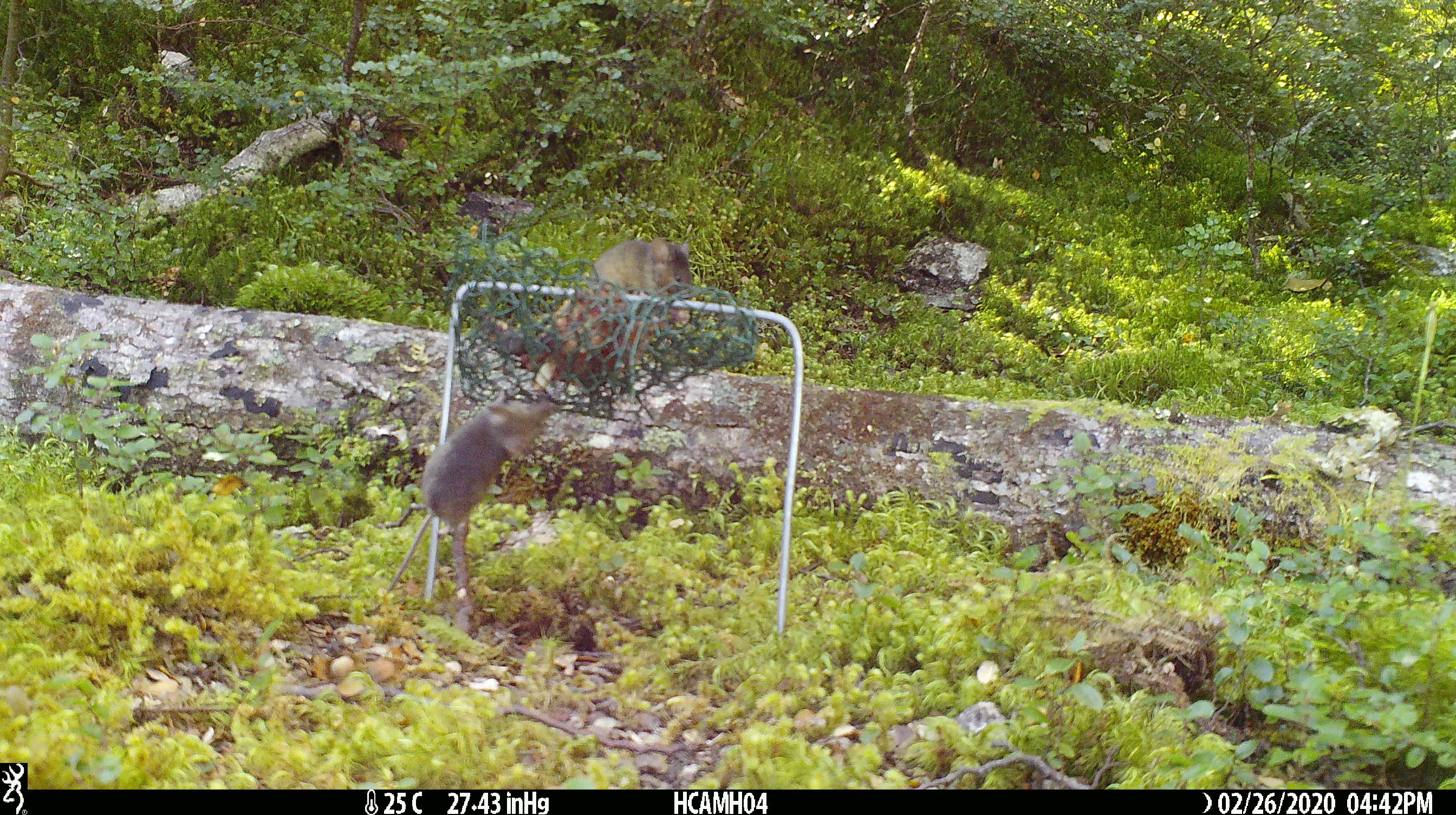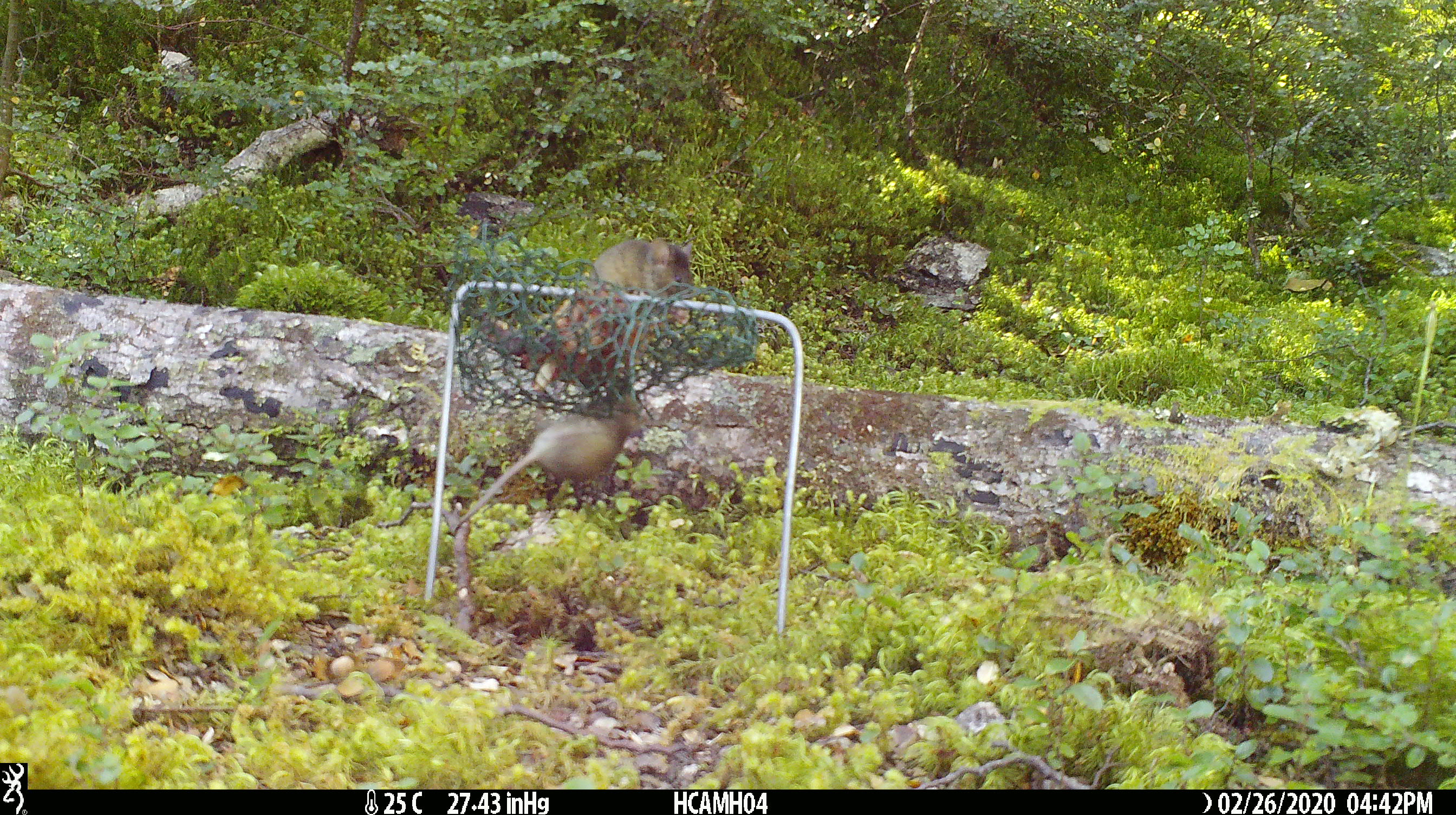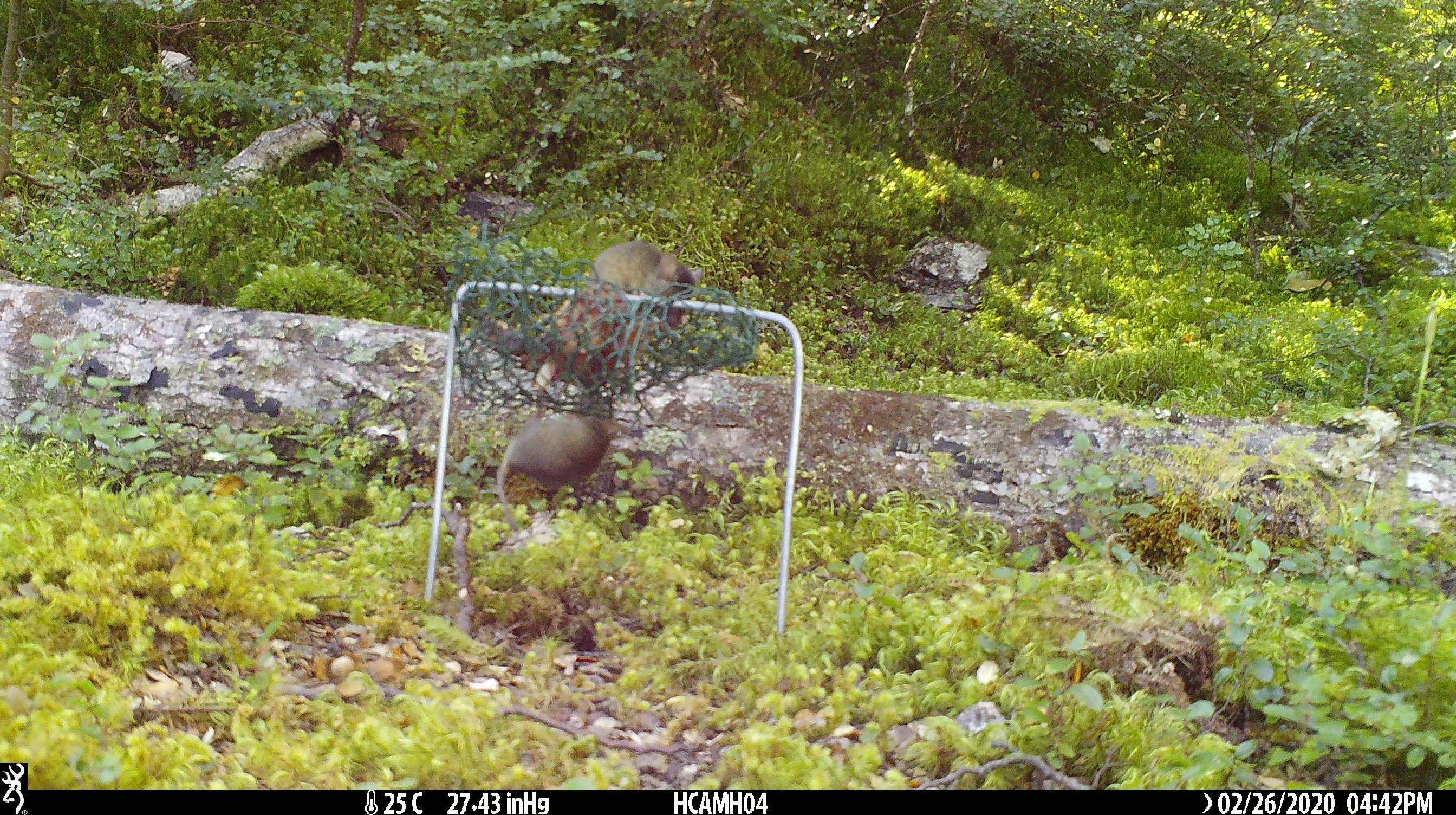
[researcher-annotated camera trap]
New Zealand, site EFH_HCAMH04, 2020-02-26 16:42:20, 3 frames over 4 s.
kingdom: Animalia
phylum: Chordata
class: Mammalia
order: Rodentia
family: Muridae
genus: Mus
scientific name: Mus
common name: mouse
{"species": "mouse (Mus)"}